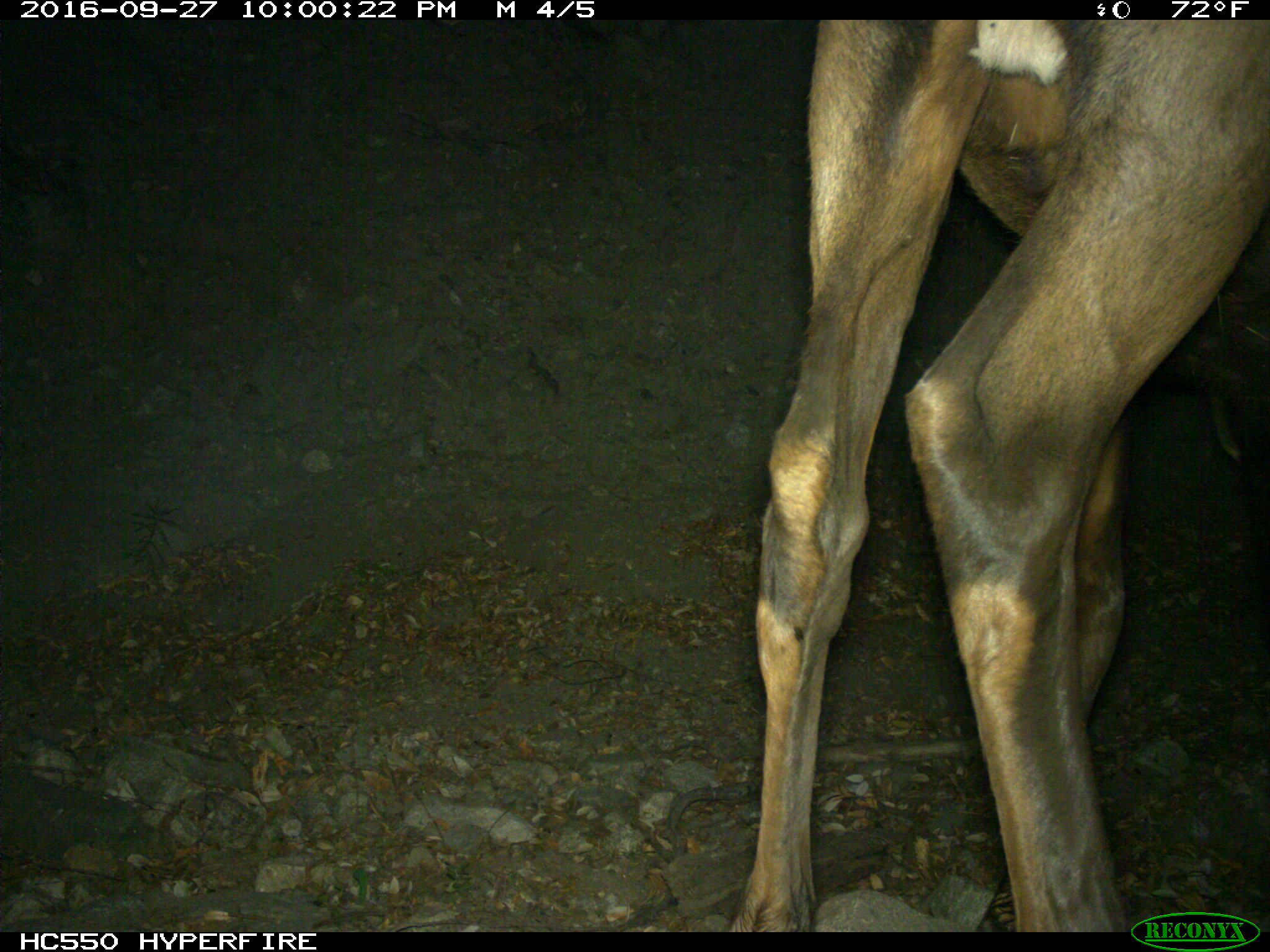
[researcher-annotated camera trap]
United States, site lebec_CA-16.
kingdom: Animalia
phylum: Chordata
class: Mammalia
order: Artiodactyla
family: Cervidae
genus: Cervus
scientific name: Cervus canadensis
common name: elk